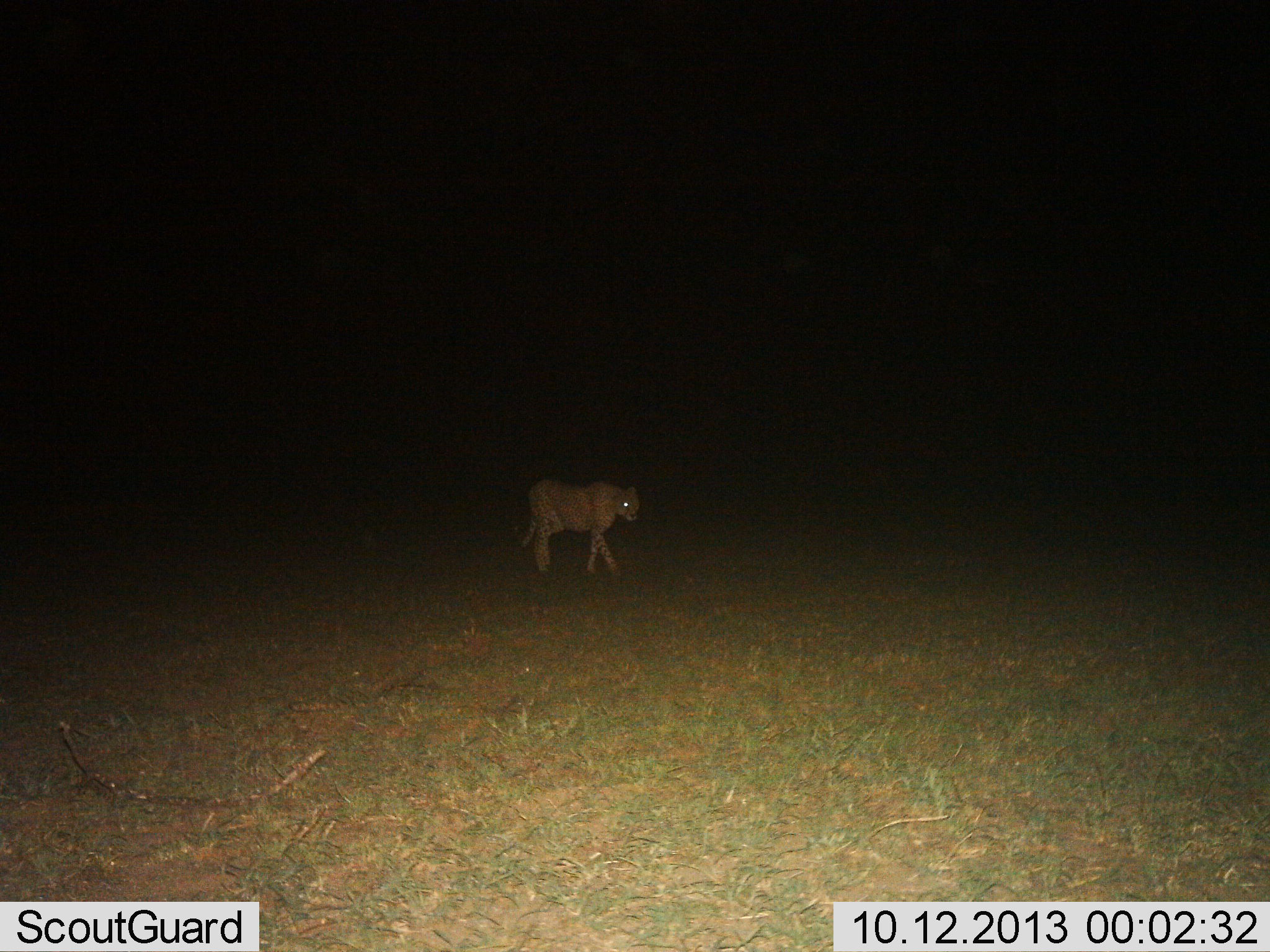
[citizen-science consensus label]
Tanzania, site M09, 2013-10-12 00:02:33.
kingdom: Animalia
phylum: Chordata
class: Mammalia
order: Carnivora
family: Felidae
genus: Acinonyx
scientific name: Acinonyx jubatus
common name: cheetah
Cheetah (Acinonyx jubatus), count 1. Behavior (volunteer vote fractions): standing 21%, resting 0%, moving 79%, interacting 0%. Young present (vote fraction): 0%. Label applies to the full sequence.